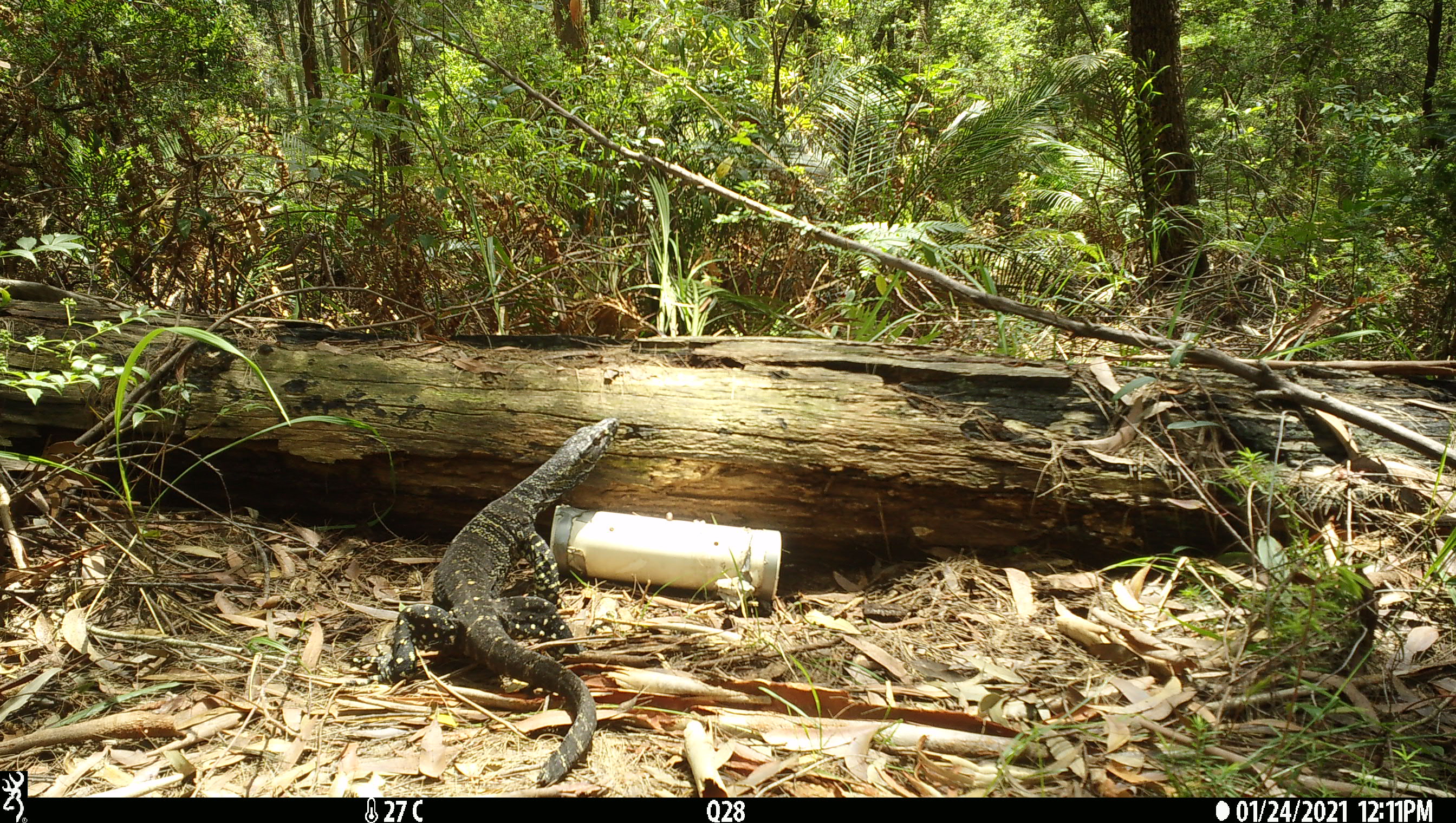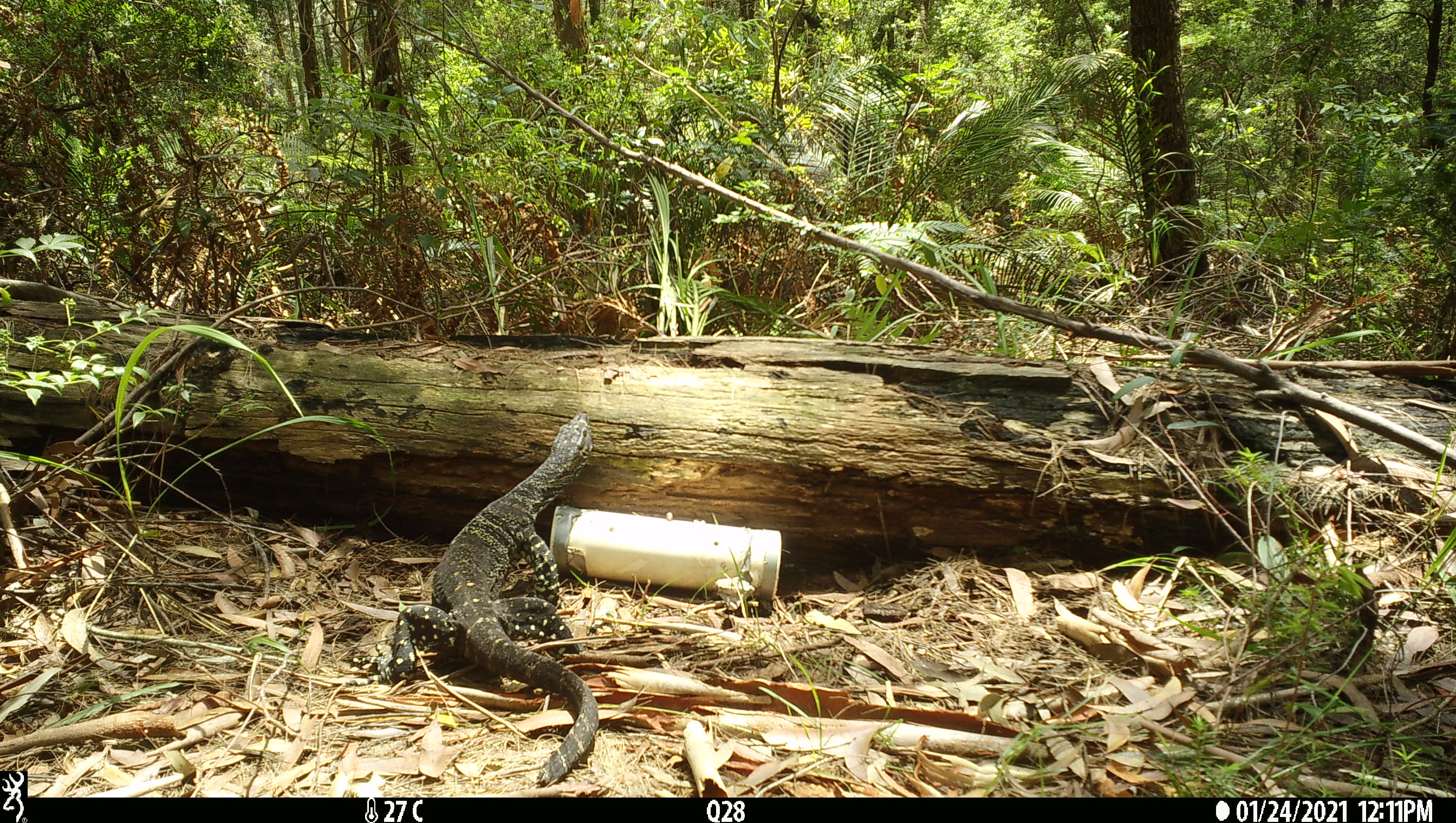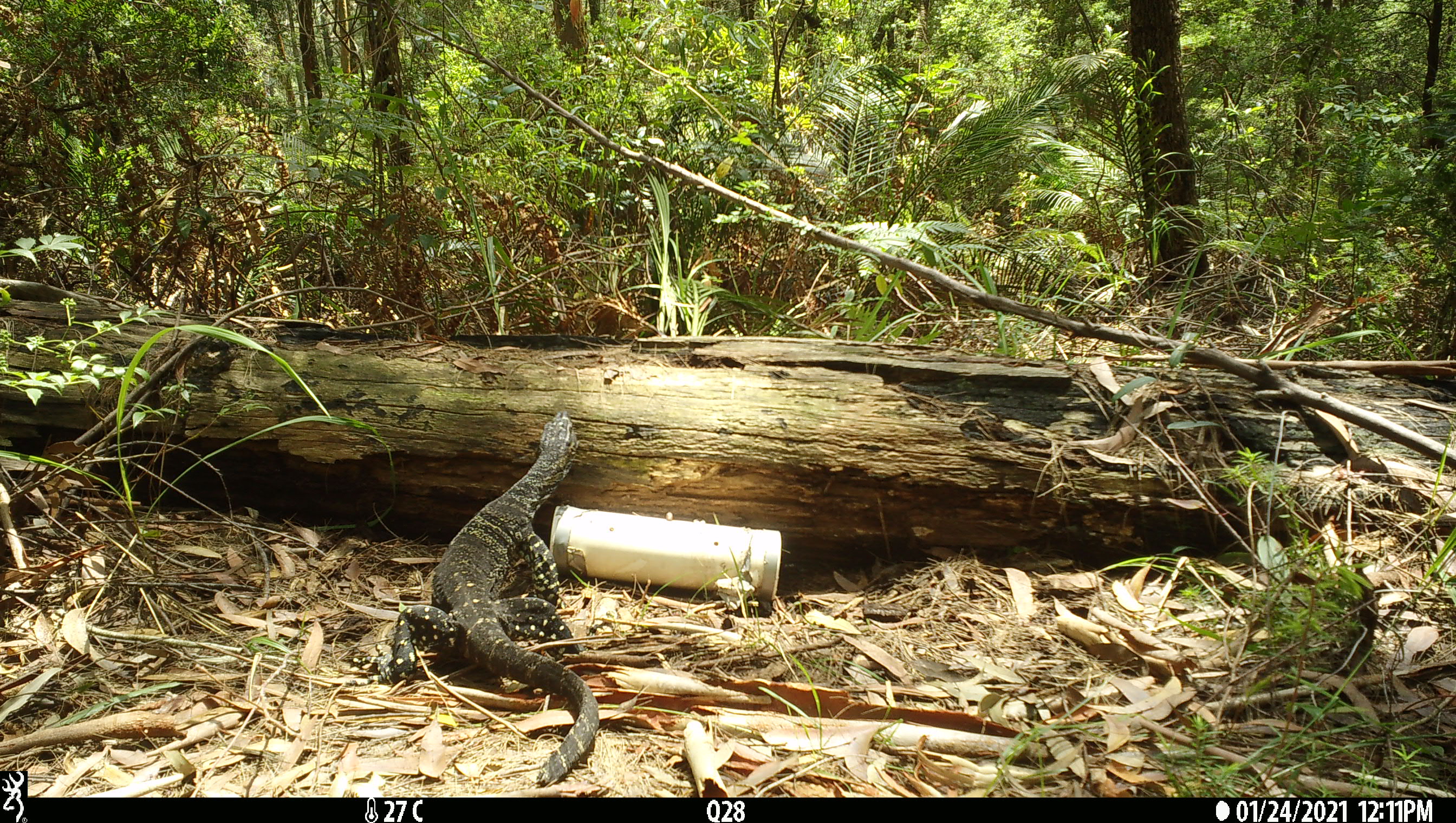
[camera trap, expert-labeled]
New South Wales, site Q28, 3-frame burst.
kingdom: Animalia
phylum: Chordata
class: Reptilia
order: Squamata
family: Varanidae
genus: Varanus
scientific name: Varanus varius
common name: lace monitor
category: goanna